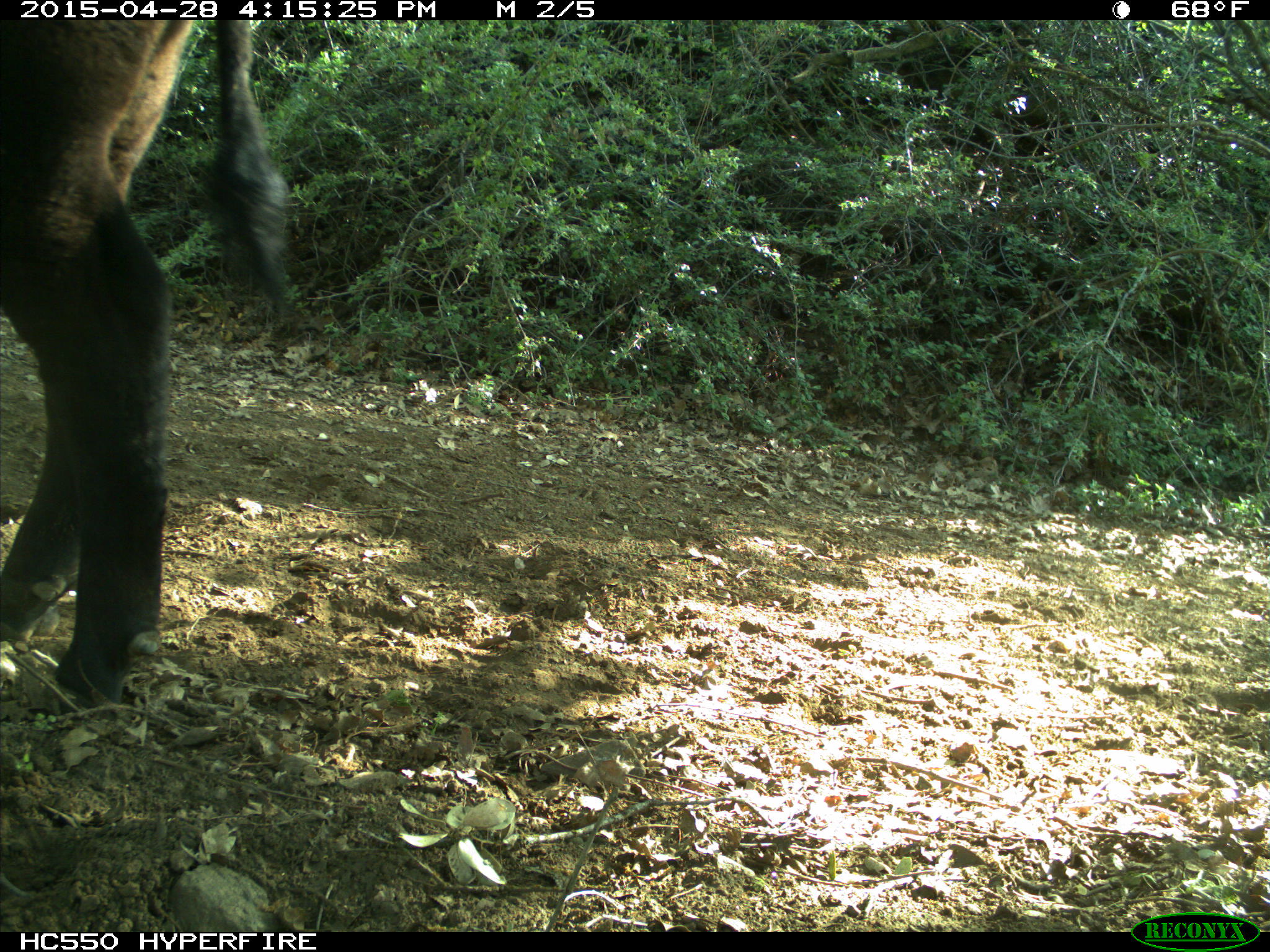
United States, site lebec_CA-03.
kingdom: Animalia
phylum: Chordata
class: Mammalia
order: Artiodactyla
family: Bovidae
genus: Bos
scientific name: Bos taurus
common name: domestic cow